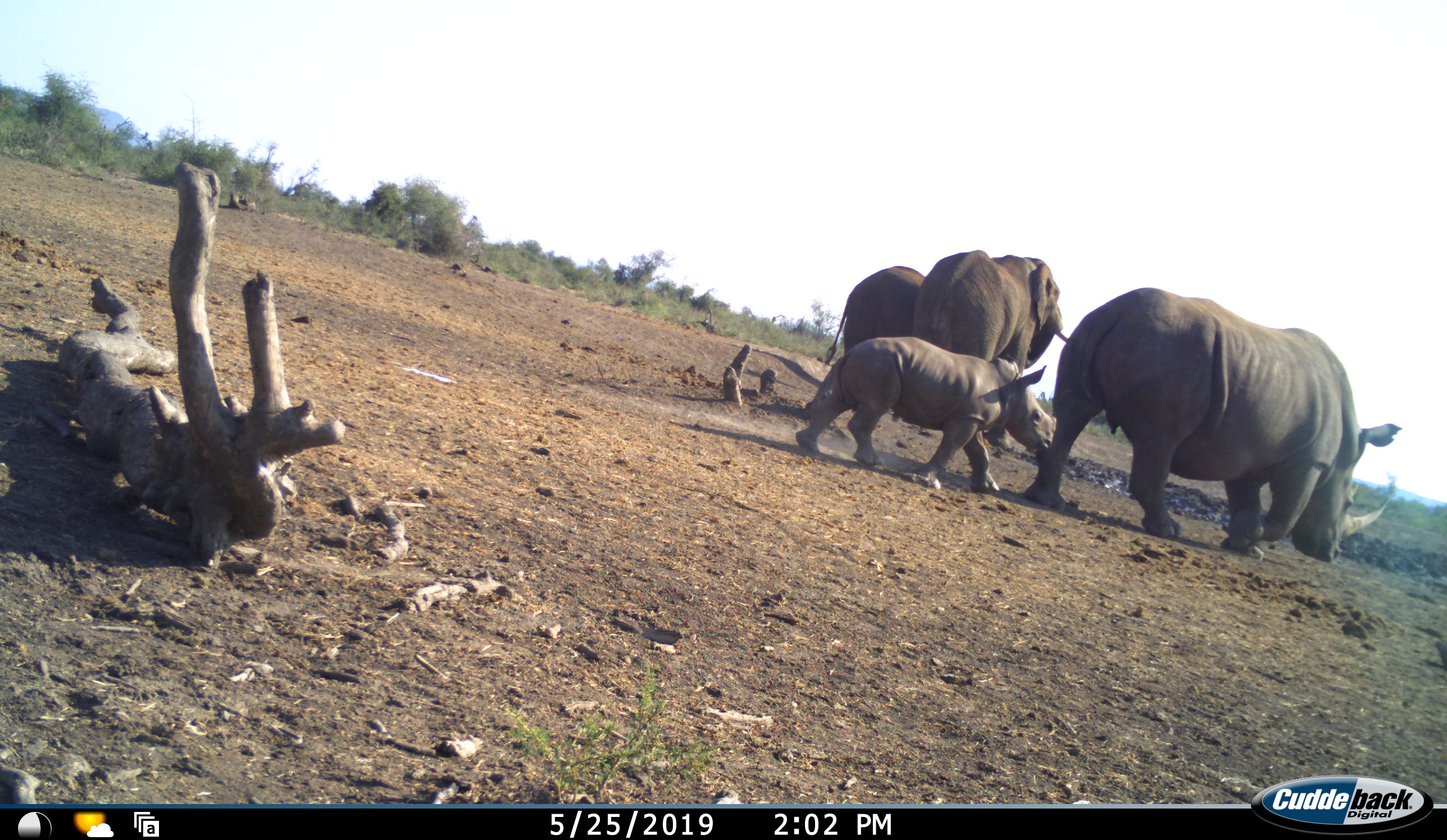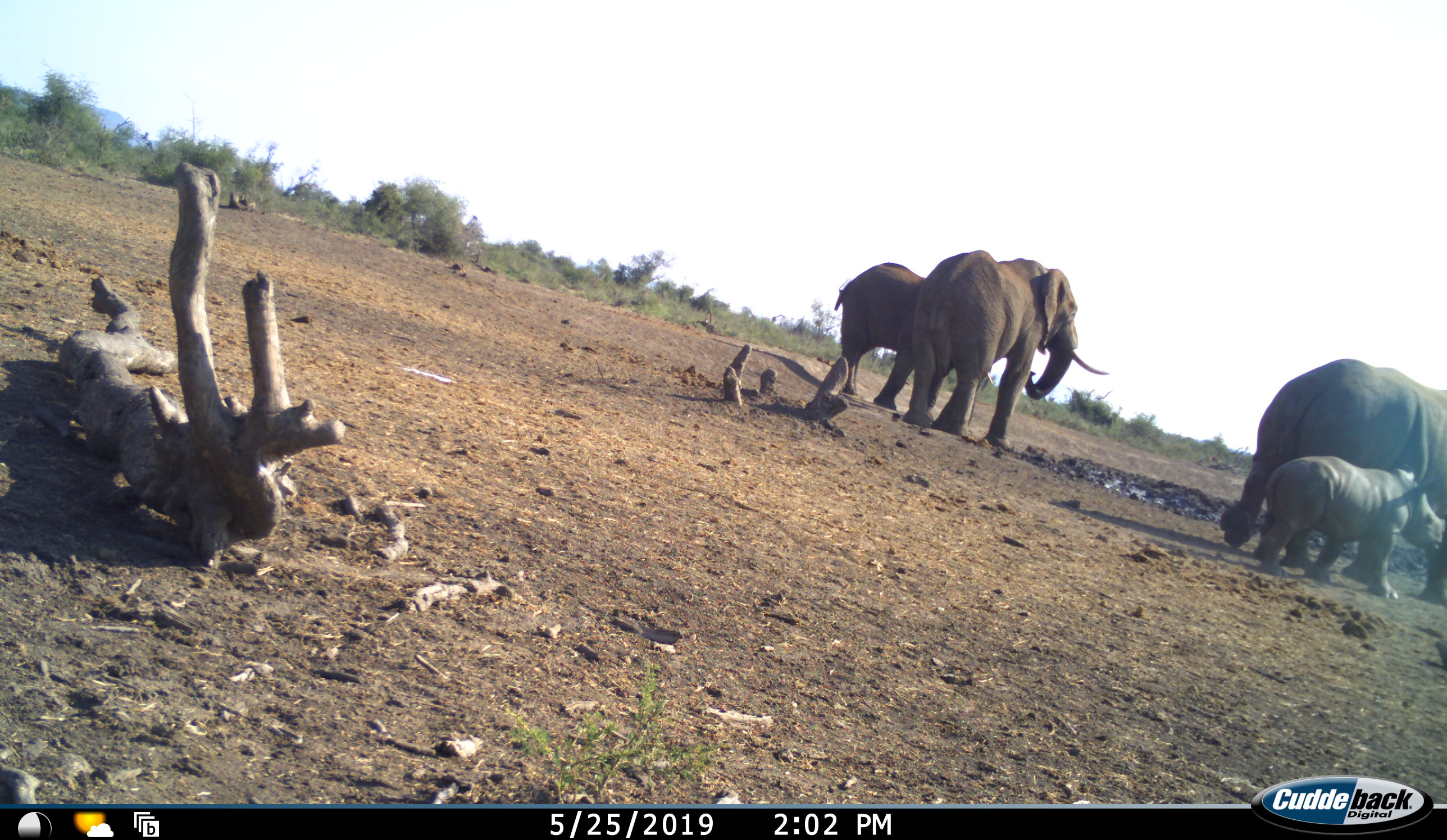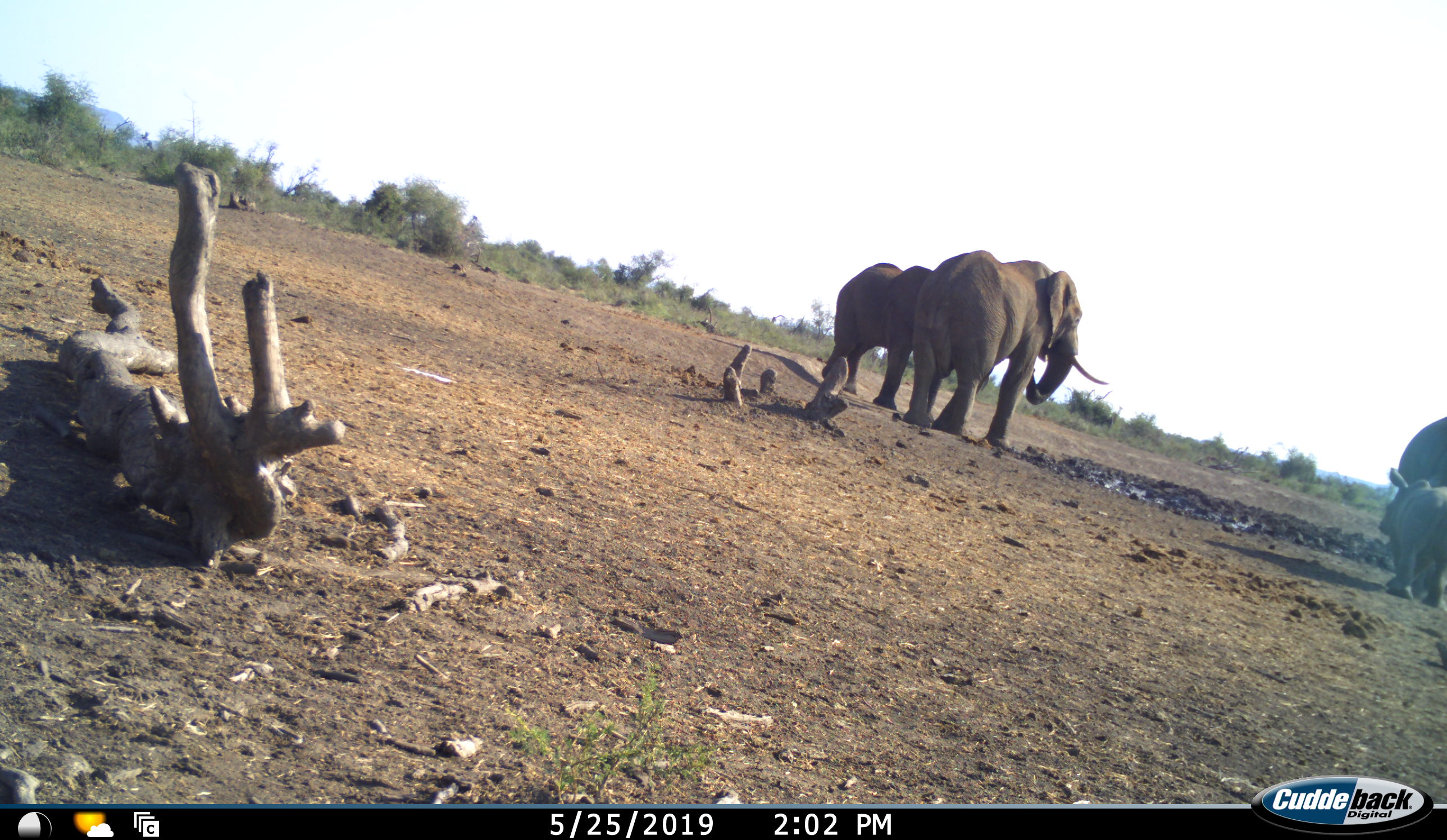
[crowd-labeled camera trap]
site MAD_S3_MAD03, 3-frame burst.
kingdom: Animalia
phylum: Chordata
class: Mammalia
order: Proboscidea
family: Elephantidae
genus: Loxodonta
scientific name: Loxodonta africana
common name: african bush elephant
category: elephant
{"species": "elephant (african bush elephant) (Loxodonta africana)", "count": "2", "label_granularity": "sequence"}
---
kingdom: Animalia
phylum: Chordata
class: Mammalia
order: Perissodactyla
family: Rhinocerotidae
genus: Ceratotherium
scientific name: Ceratotherium simum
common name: white rhinoceros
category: rhinoceroswhite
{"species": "rhinoceroswhite (white rhinoceros) (Ceratotherium simum)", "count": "2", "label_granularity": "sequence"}